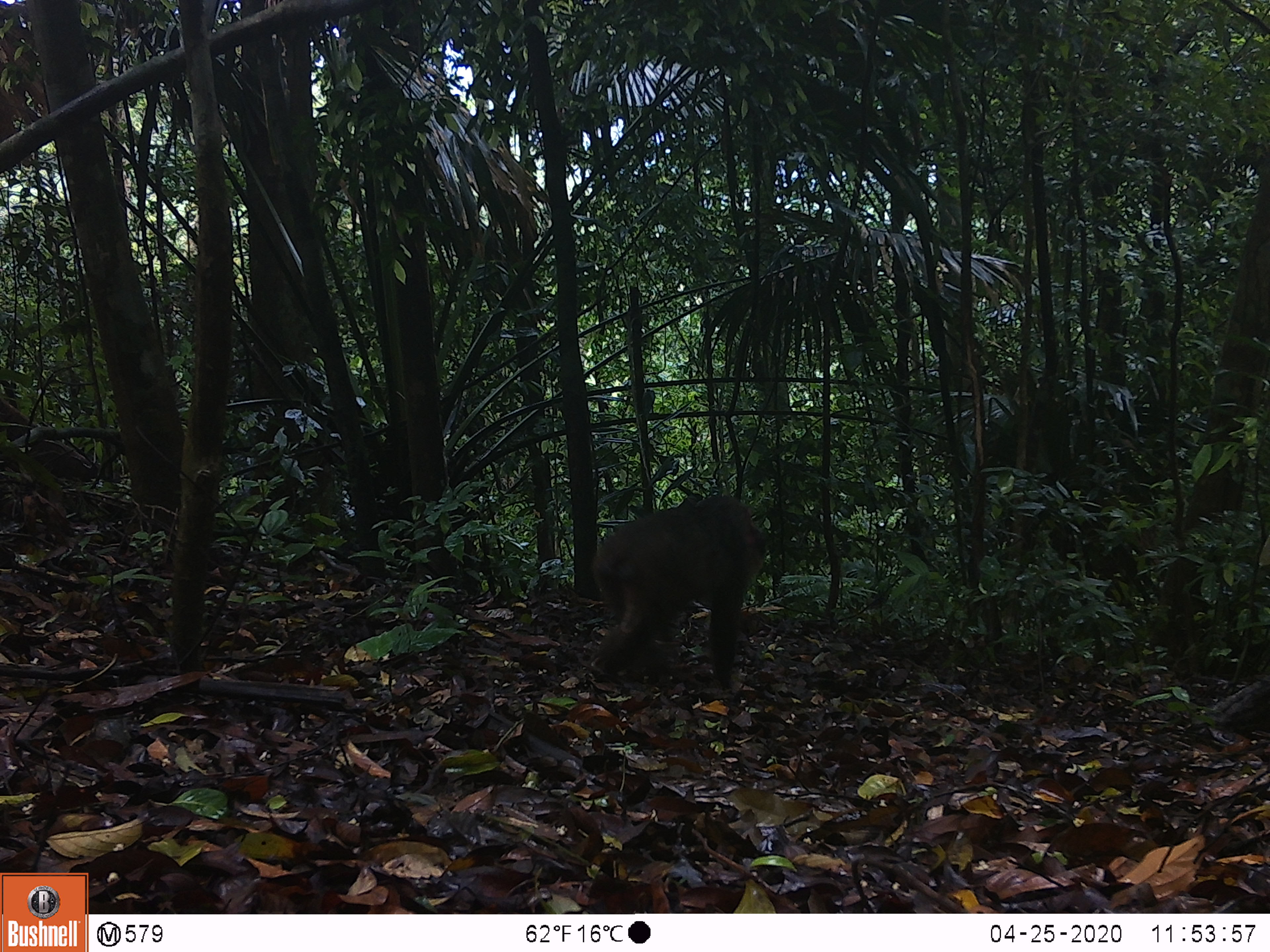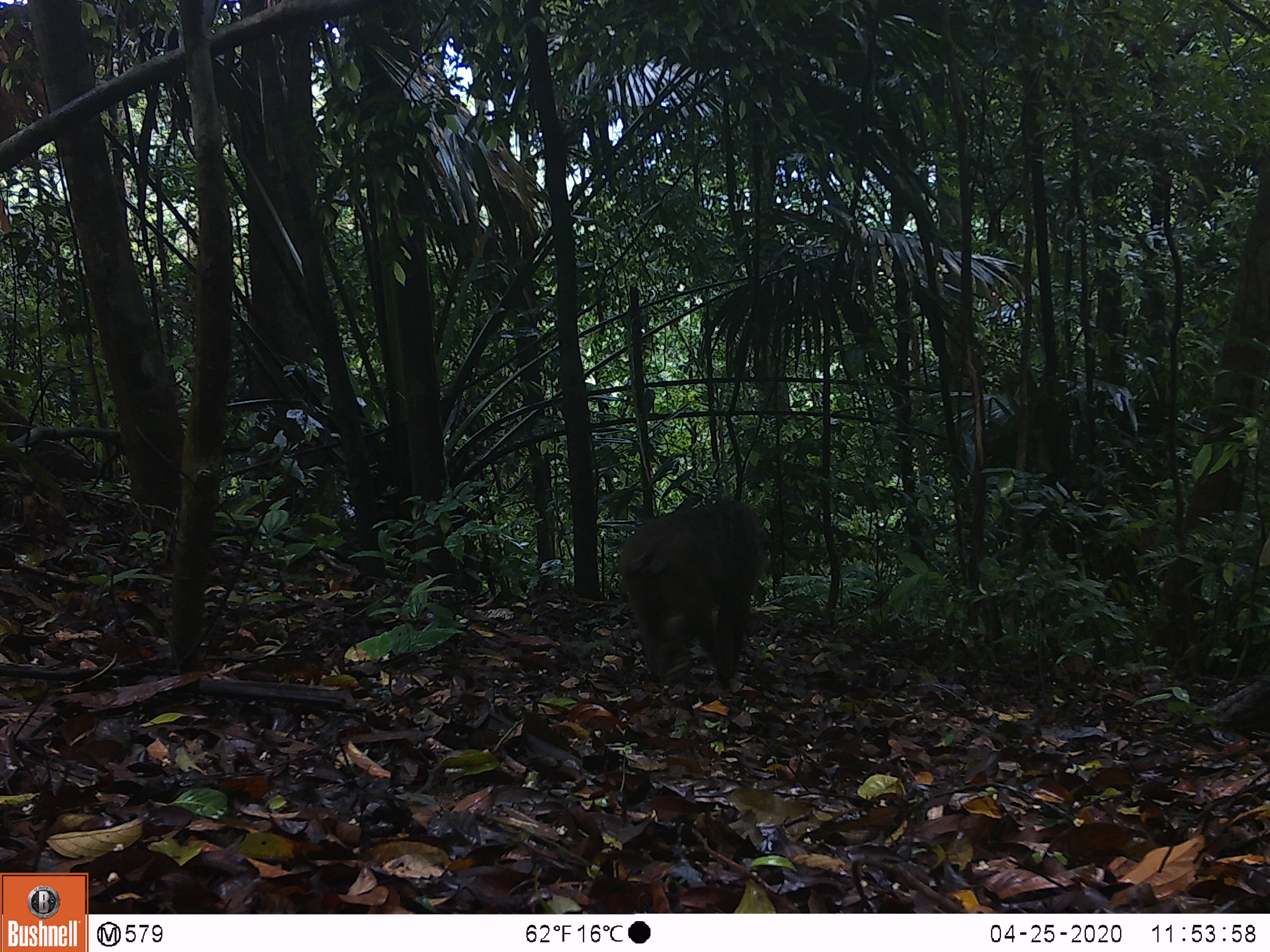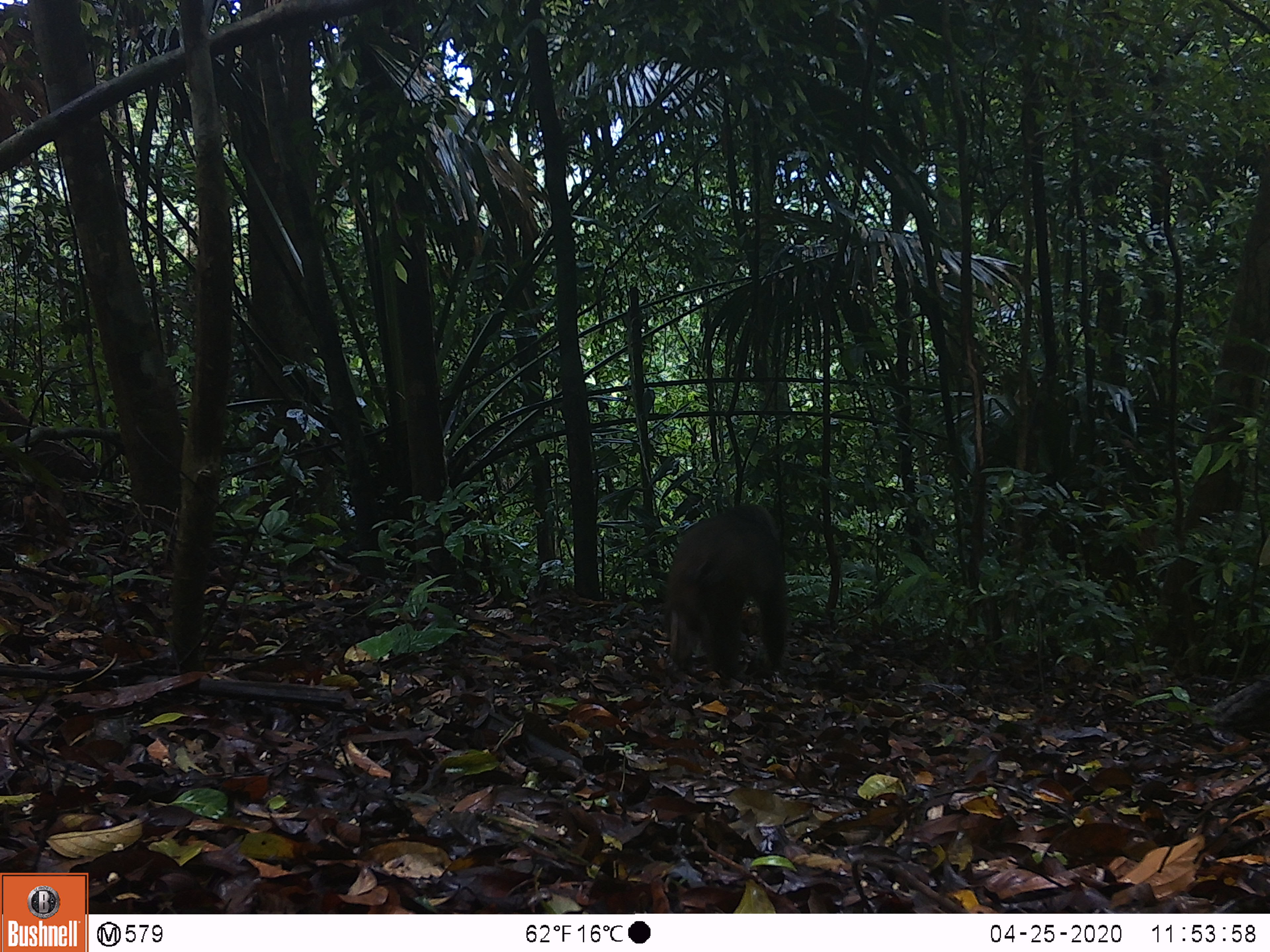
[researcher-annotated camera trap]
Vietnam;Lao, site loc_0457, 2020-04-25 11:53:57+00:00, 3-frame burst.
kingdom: Animalia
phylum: Chordata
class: Mammalia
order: Primates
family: Cercopithecidae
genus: Macaca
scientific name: Macaca arctoides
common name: stump-tailed macaque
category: stump tailed macaque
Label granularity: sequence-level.